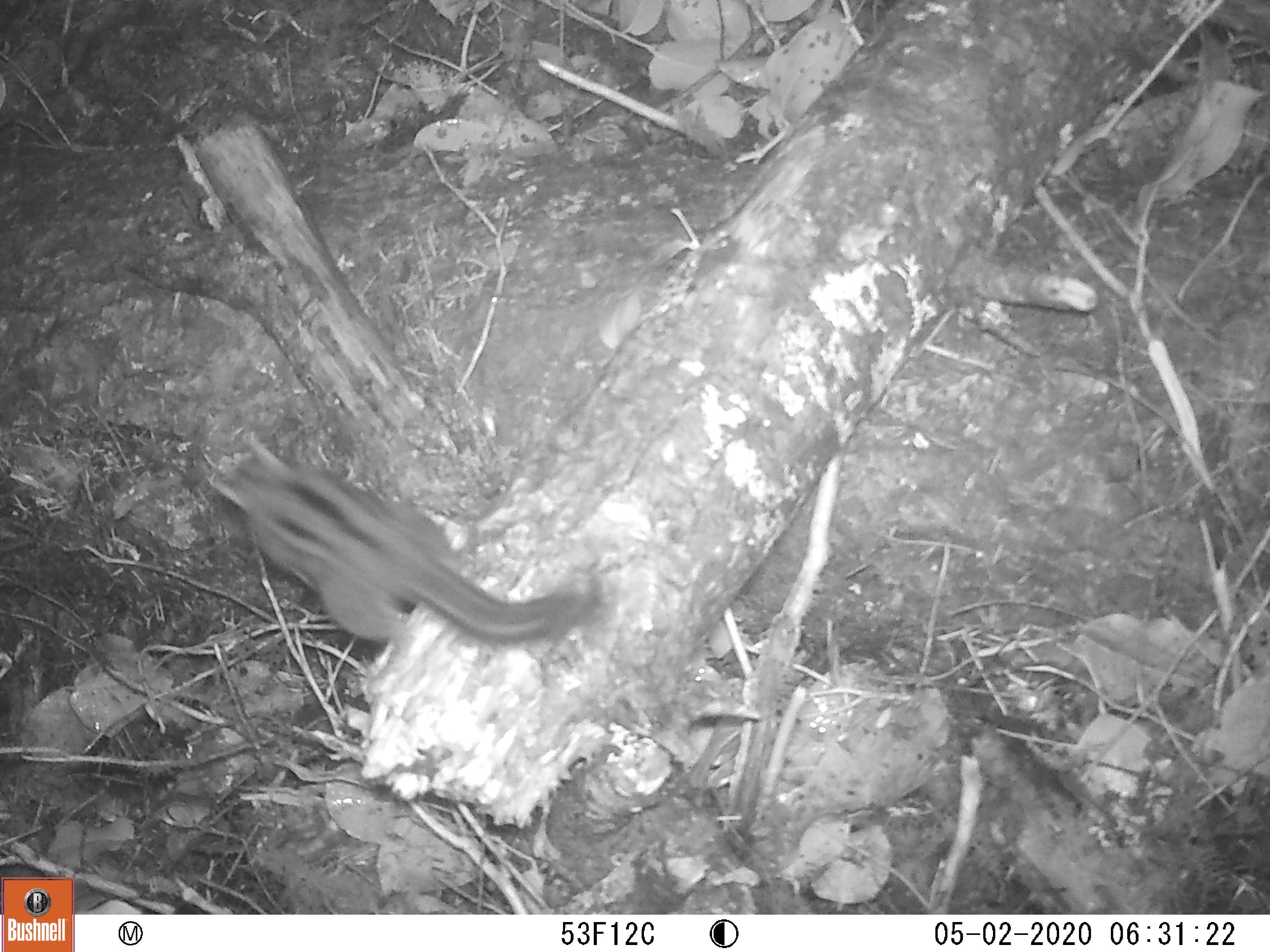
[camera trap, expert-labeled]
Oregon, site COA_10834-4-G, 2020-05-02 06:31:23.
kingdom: Animalia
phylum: Chordata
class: Mammalia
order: Rodentia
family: Sciuridae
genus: Neotamias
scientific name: Neotamias townsendii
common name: townsend's chipmunk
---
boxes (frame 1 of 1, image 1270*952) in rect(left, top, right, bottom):
townsend's chipmunk: rect(201, 426, 607, 675)